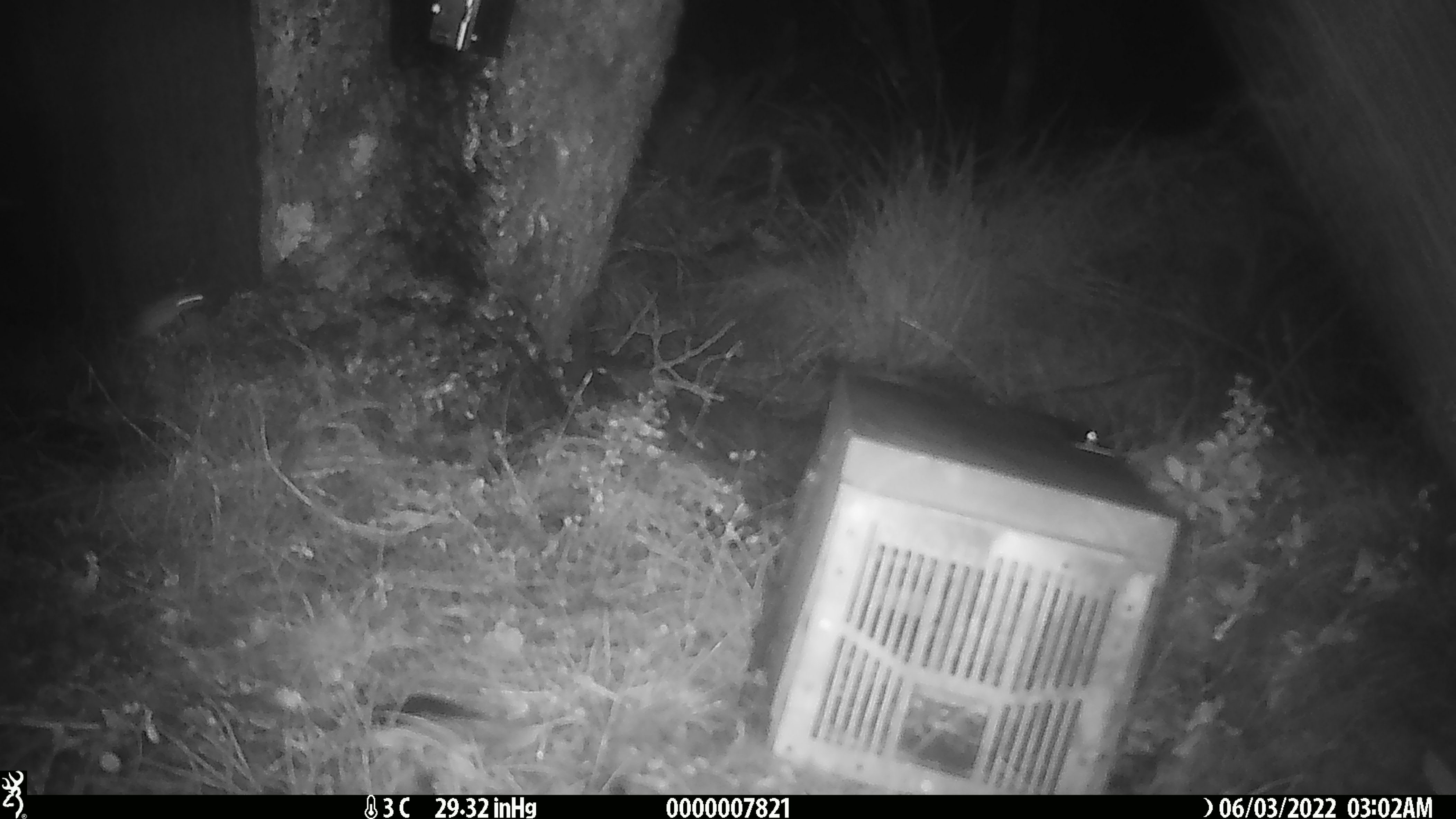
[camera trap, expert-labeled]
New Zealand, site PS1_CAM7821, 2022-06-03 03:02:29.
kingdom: Animalia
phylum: Chordata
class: Mammalia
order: Rodentia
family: Muridae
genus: Mus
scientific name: Mus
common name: mouse